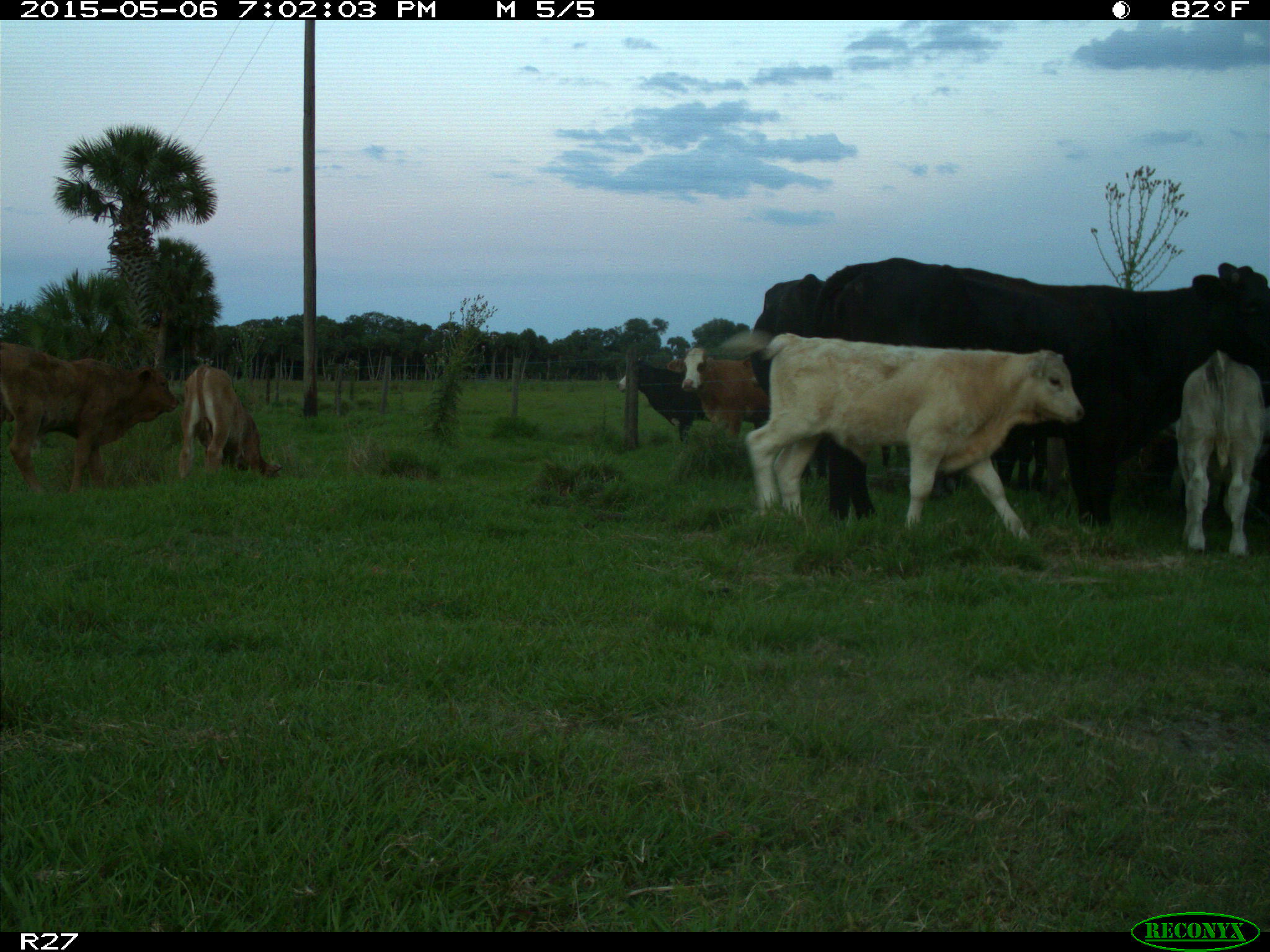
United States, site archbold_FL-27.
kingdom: Animalia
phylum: Chordata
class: Mammalia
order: Artiodactyla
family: Bovidae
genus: Bos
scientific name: Bos taurus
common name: domestic cow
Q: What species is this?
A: Bos taurus (domestic cow).